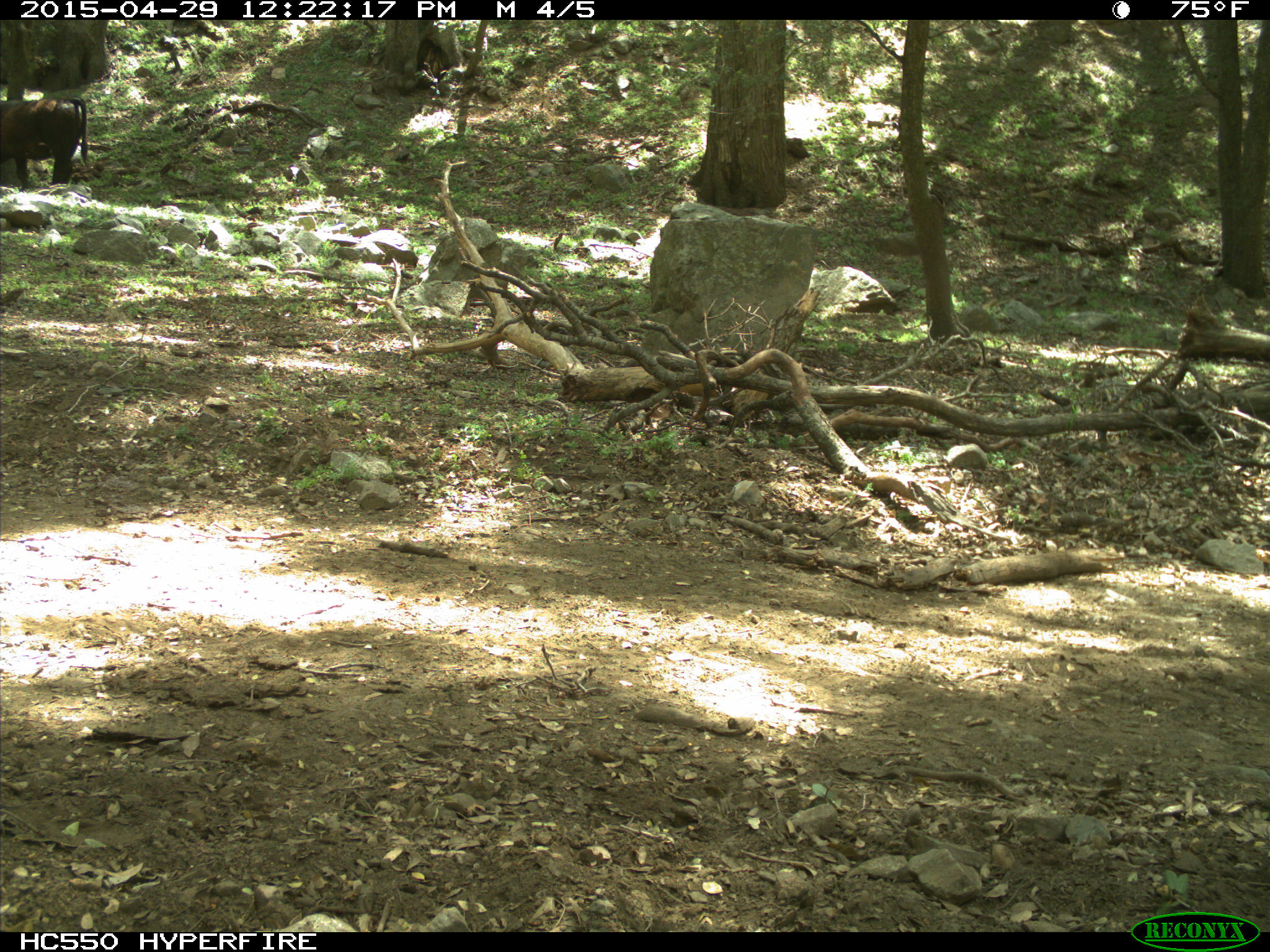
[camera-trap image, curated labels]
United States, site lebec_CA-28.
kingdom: Animalia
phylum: Chordata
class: Mammalia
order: Artiodactyla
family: Bovidae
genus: Bos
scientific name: Bos taurus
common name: domestic cow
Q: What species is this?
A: Bos taurus (domestic cow).